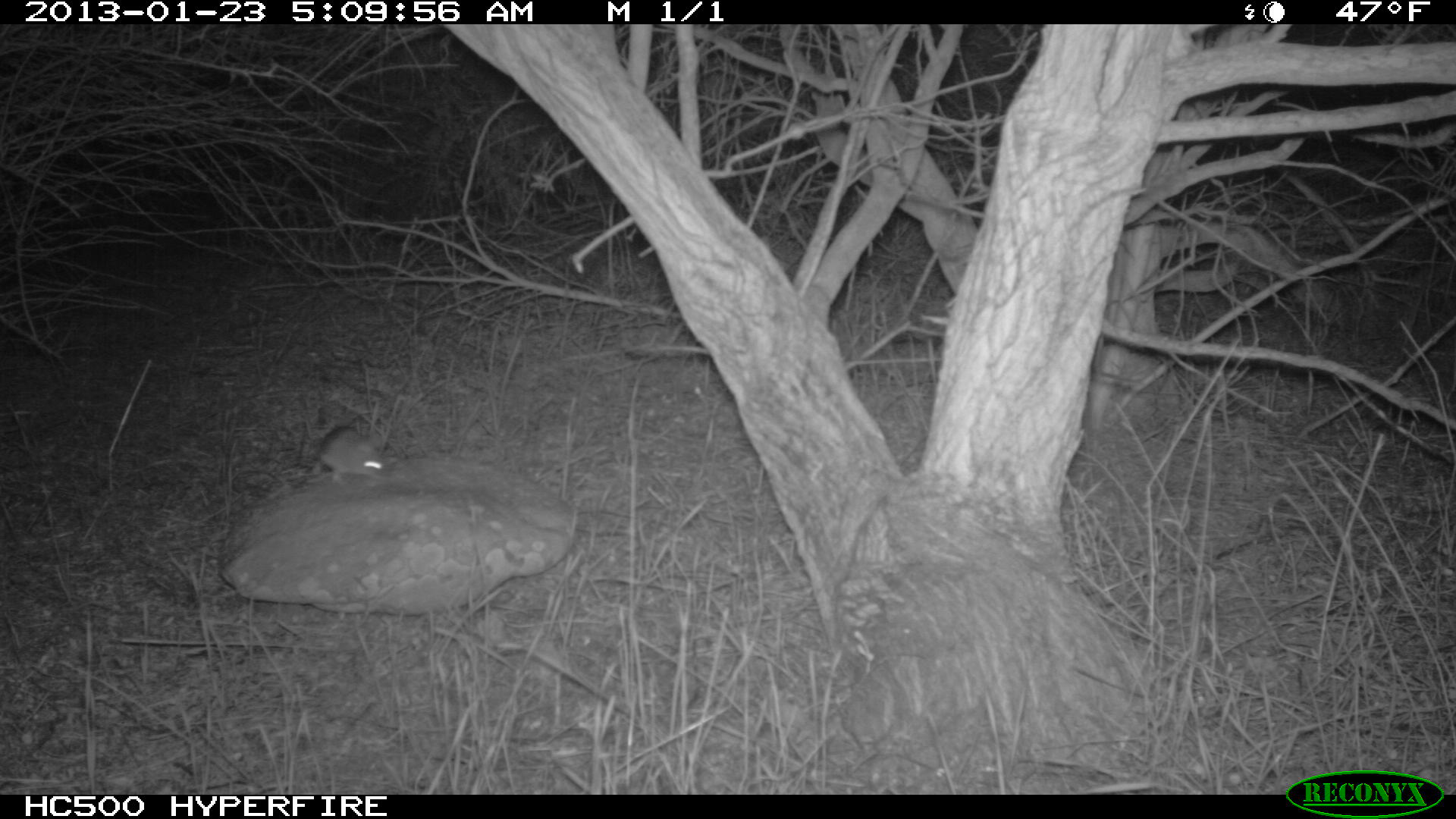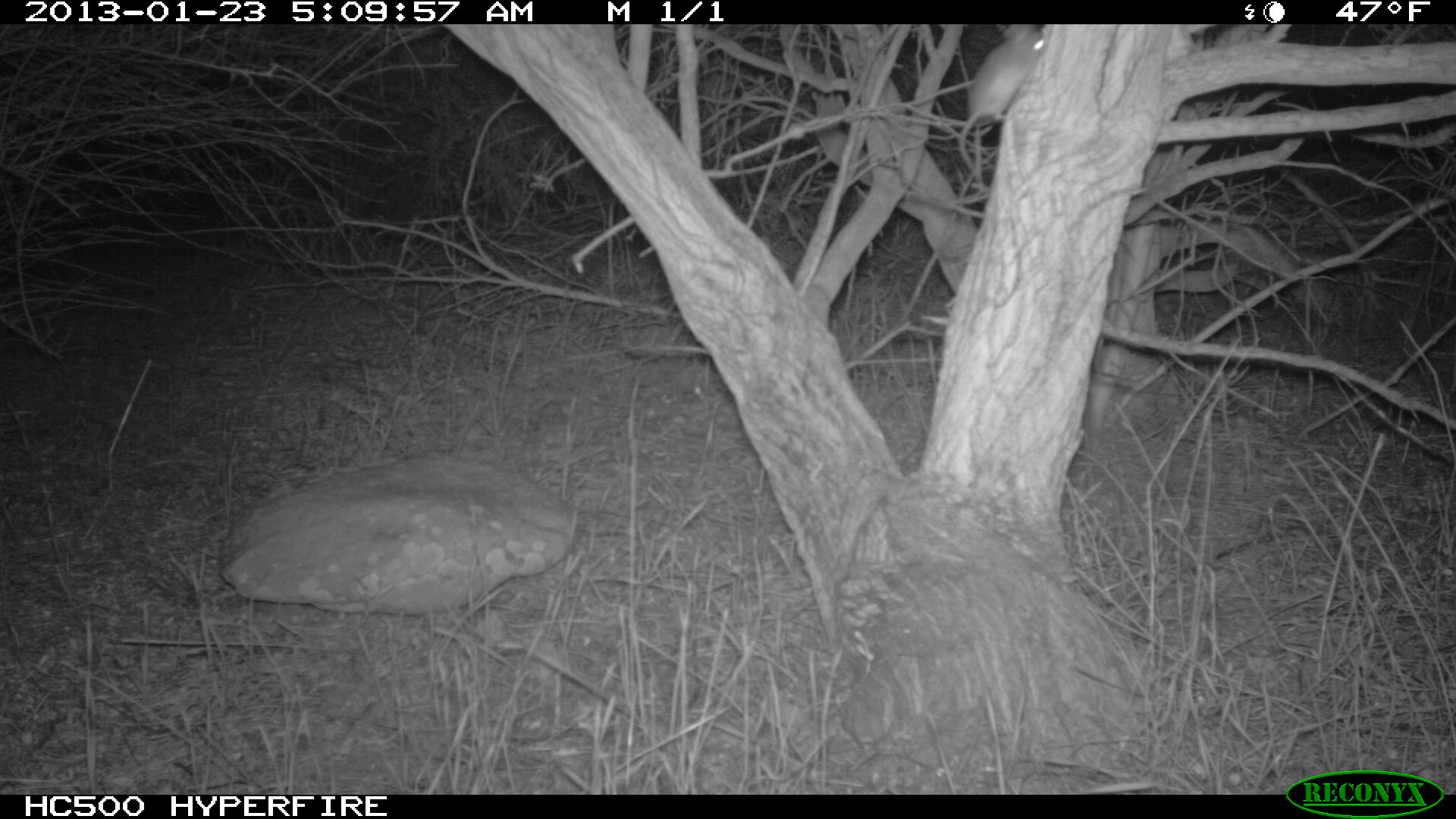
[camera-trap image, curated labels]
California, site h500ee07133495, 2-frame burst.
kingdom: Animalia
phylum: Chordata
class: Mammalia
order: Rodentia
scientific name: Rodentia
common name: rodent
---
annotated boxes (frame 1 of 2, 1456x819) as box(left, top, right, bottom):
rodent: box(311, 424, 397, 485)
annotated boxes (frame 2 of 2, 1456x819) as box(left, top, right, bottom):
rodent: box(958, 24, 1052, 177)